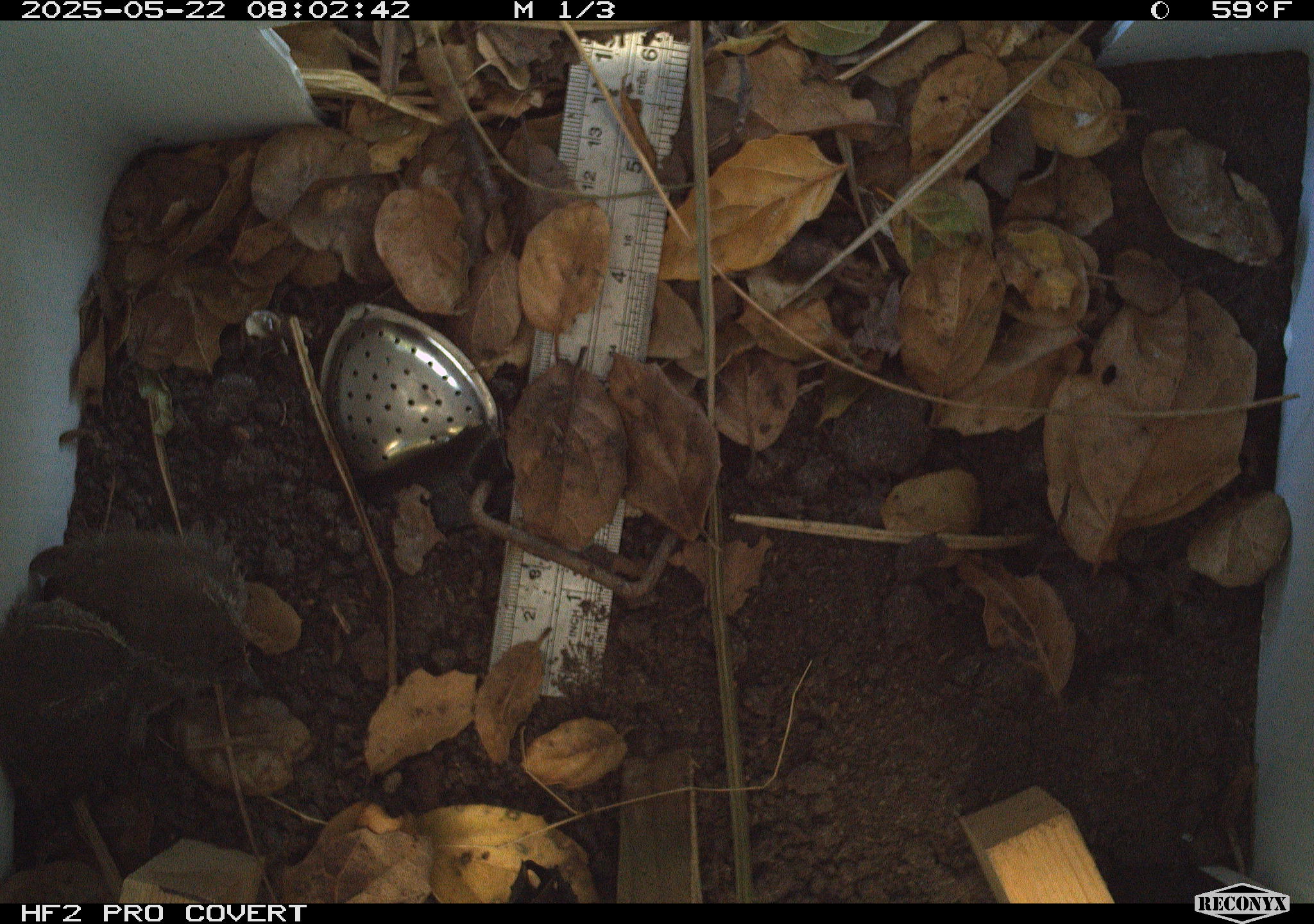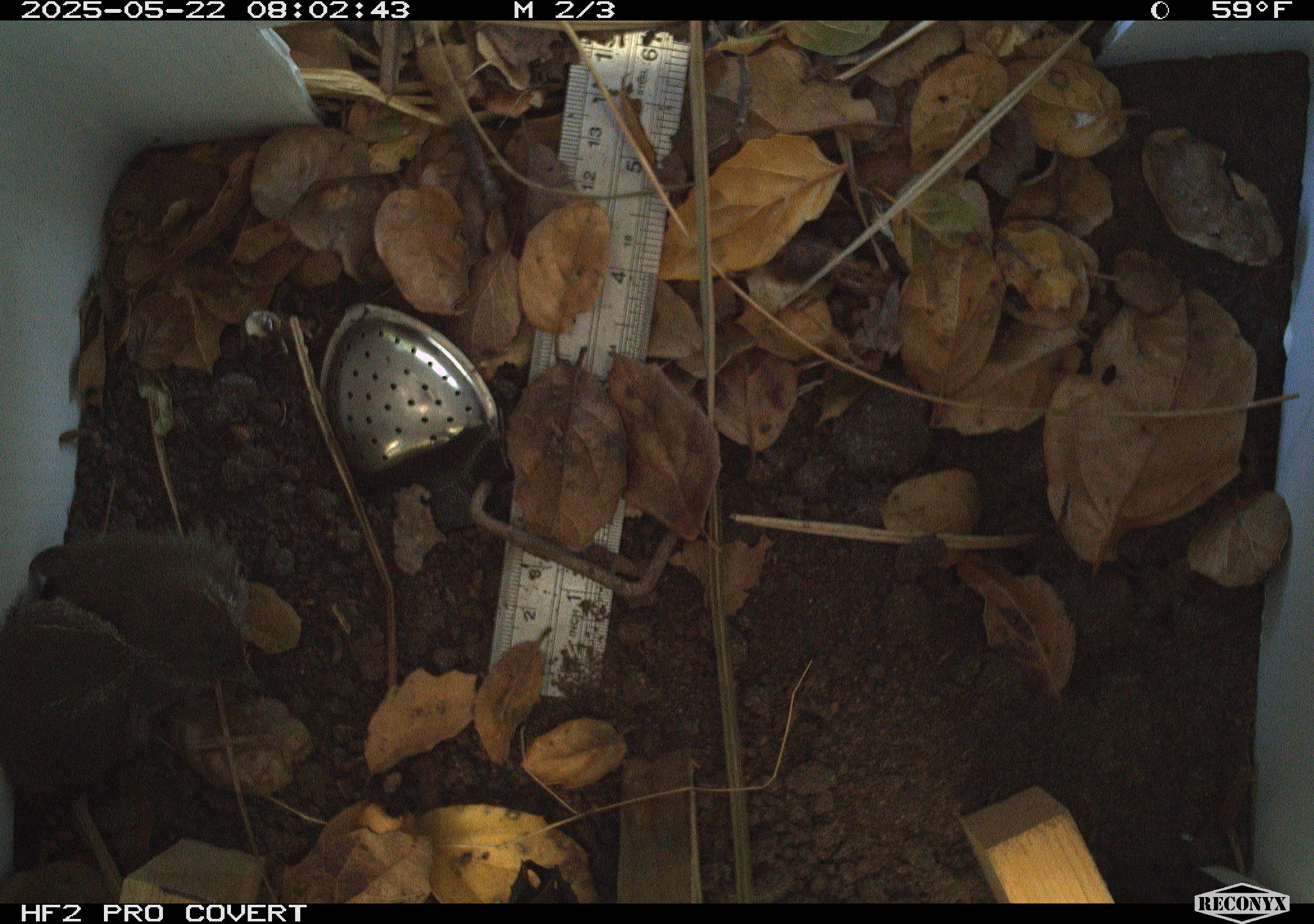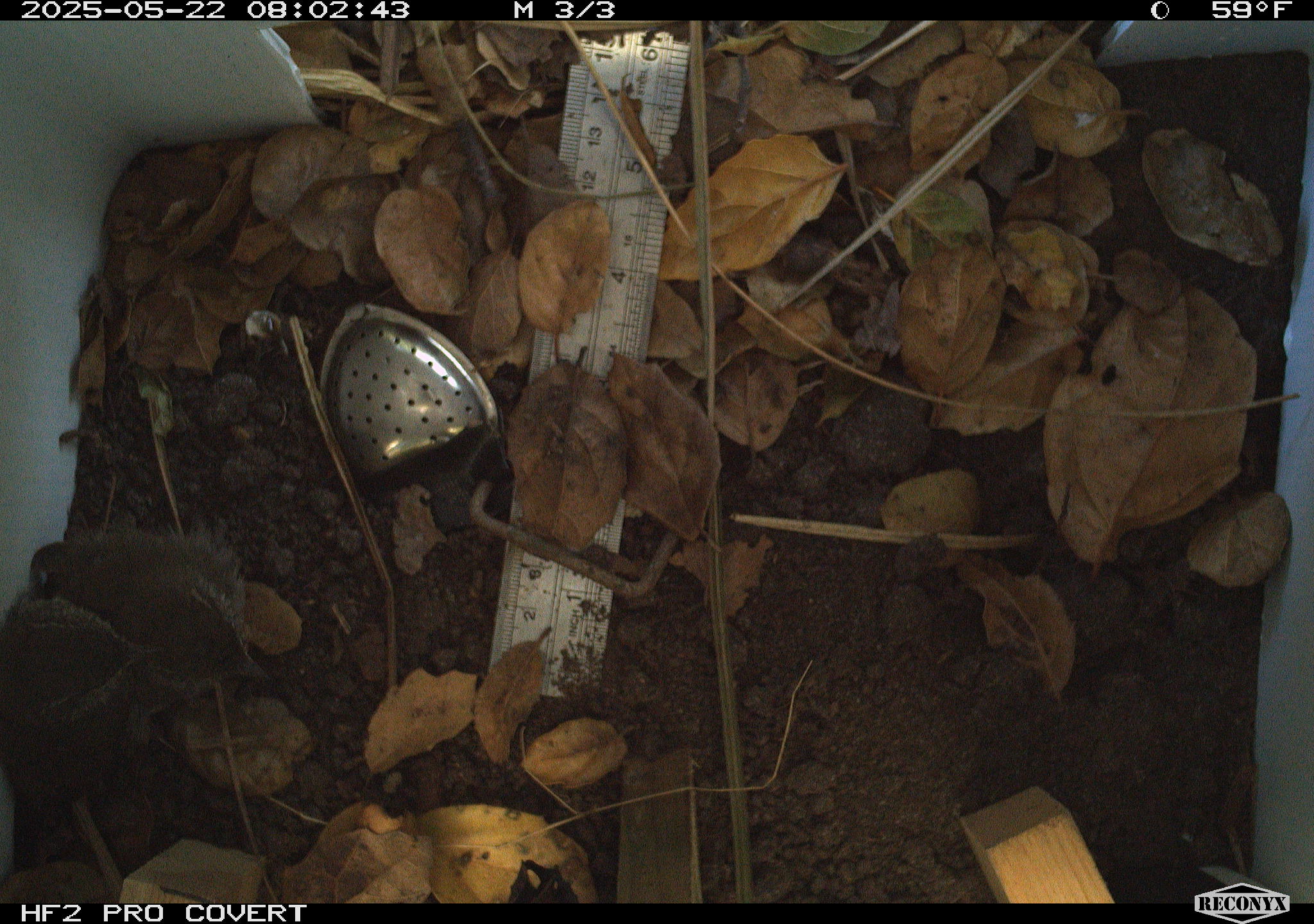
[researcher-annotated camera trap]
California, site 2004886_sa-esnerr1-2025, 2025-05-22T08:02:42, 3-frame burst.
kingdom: Animalia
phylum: Chordata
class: Aves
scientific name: Aves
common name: bird